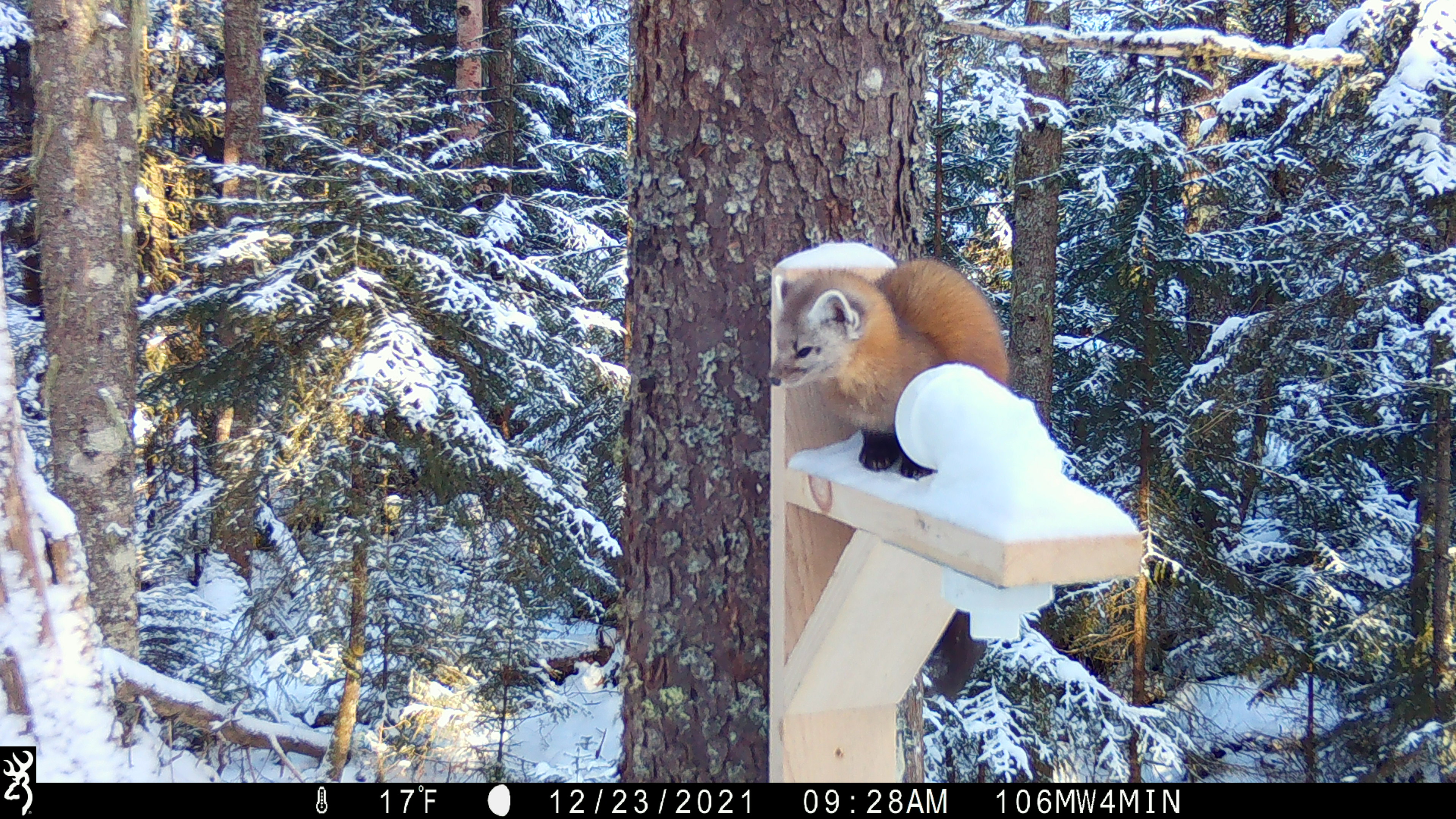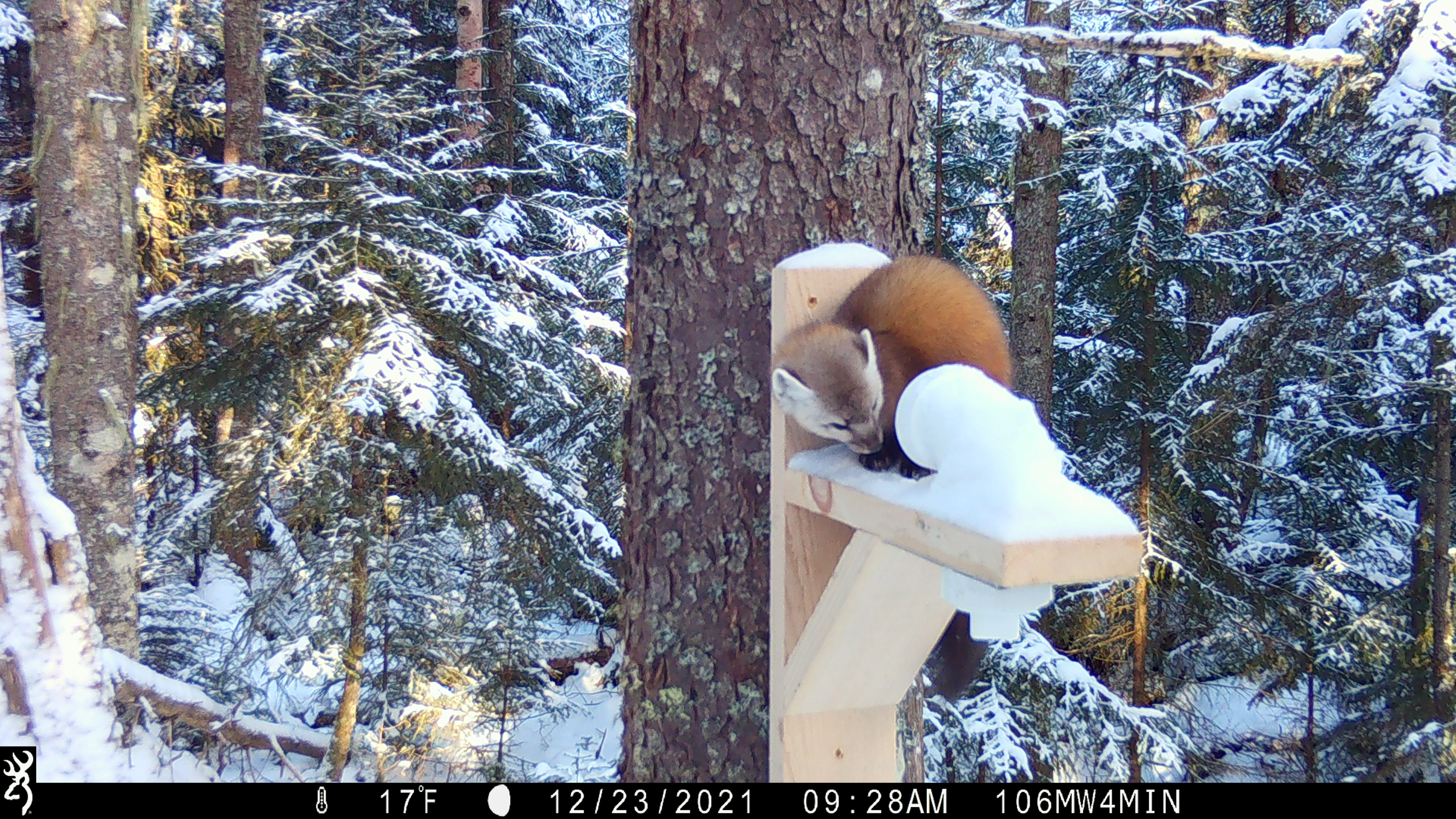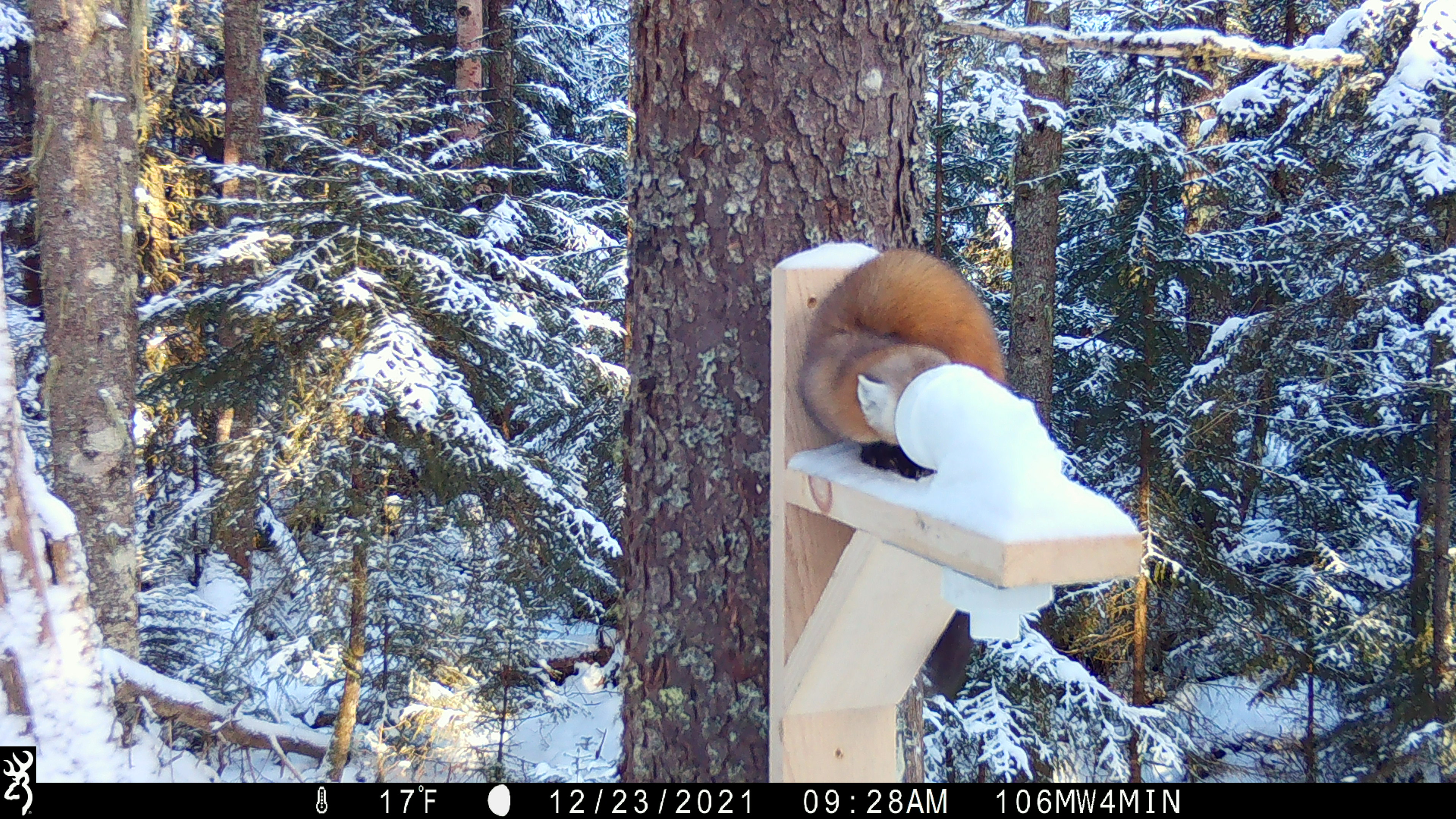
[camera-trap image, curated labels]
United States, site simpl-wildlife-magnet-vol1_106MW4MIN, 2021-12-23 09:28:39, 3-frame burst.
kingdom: Animalia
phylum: Chordata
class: Mammalia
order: Carnivora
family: Mustelidae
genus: Martes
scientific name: Martes americana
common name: american marten